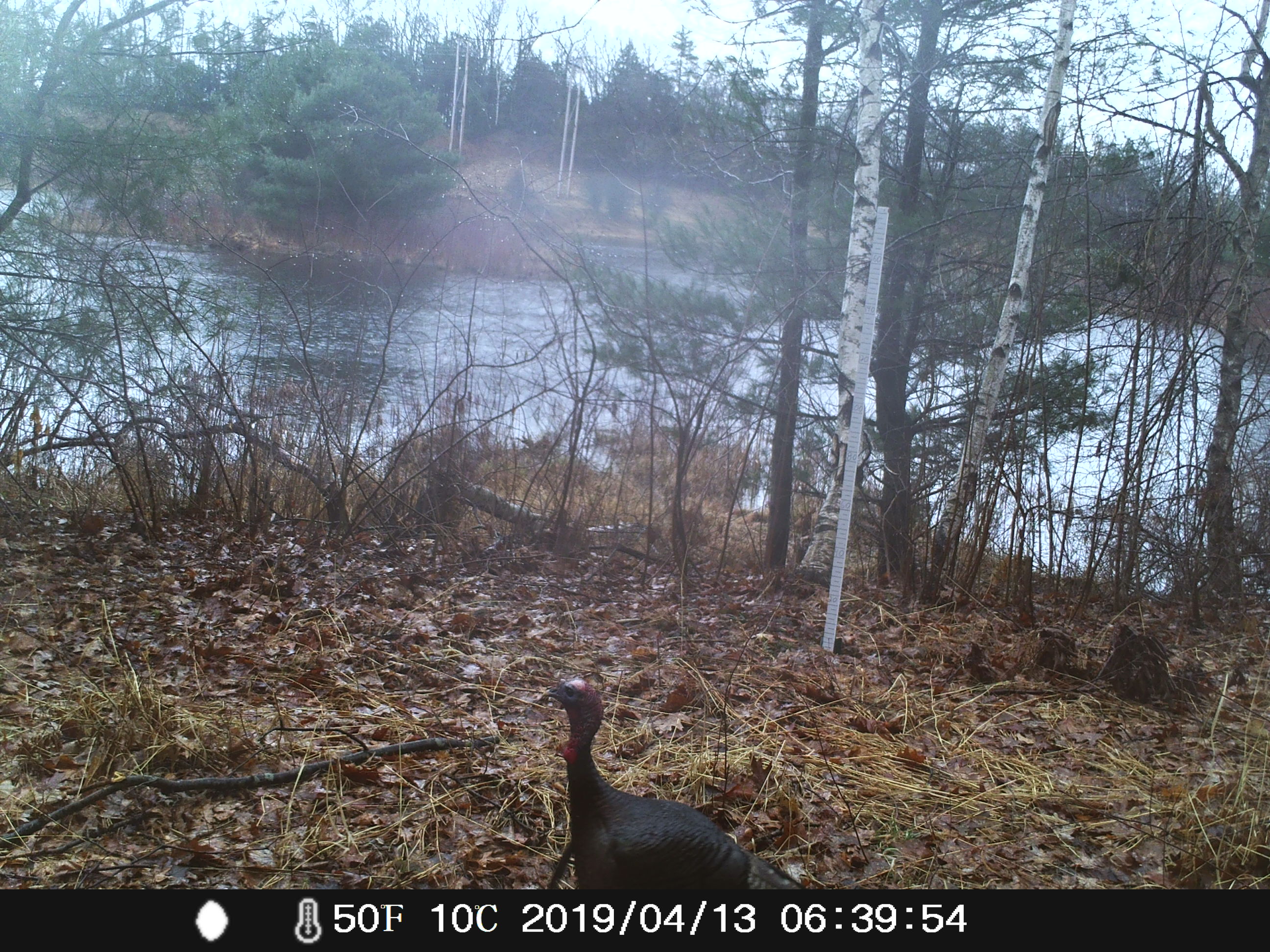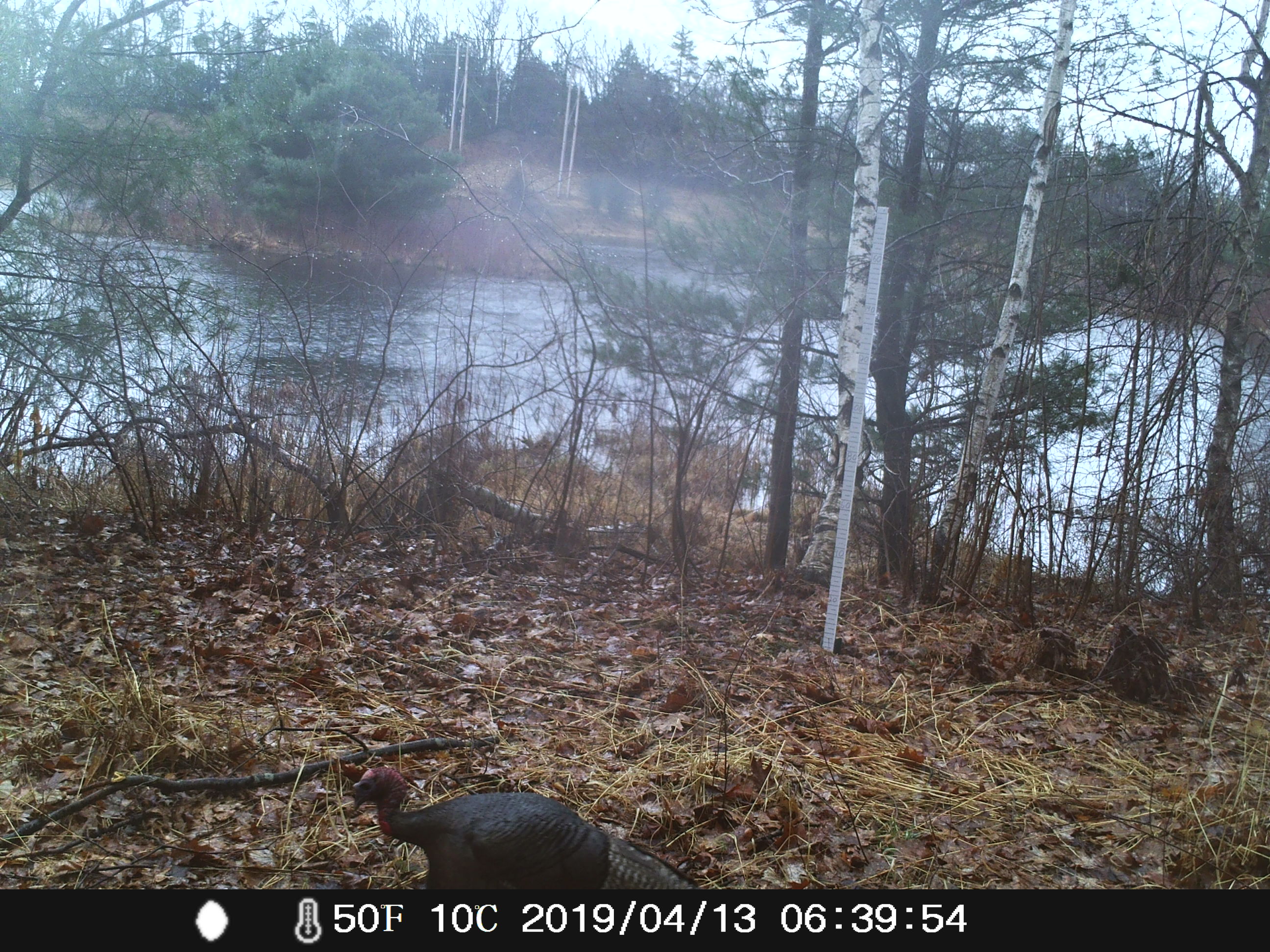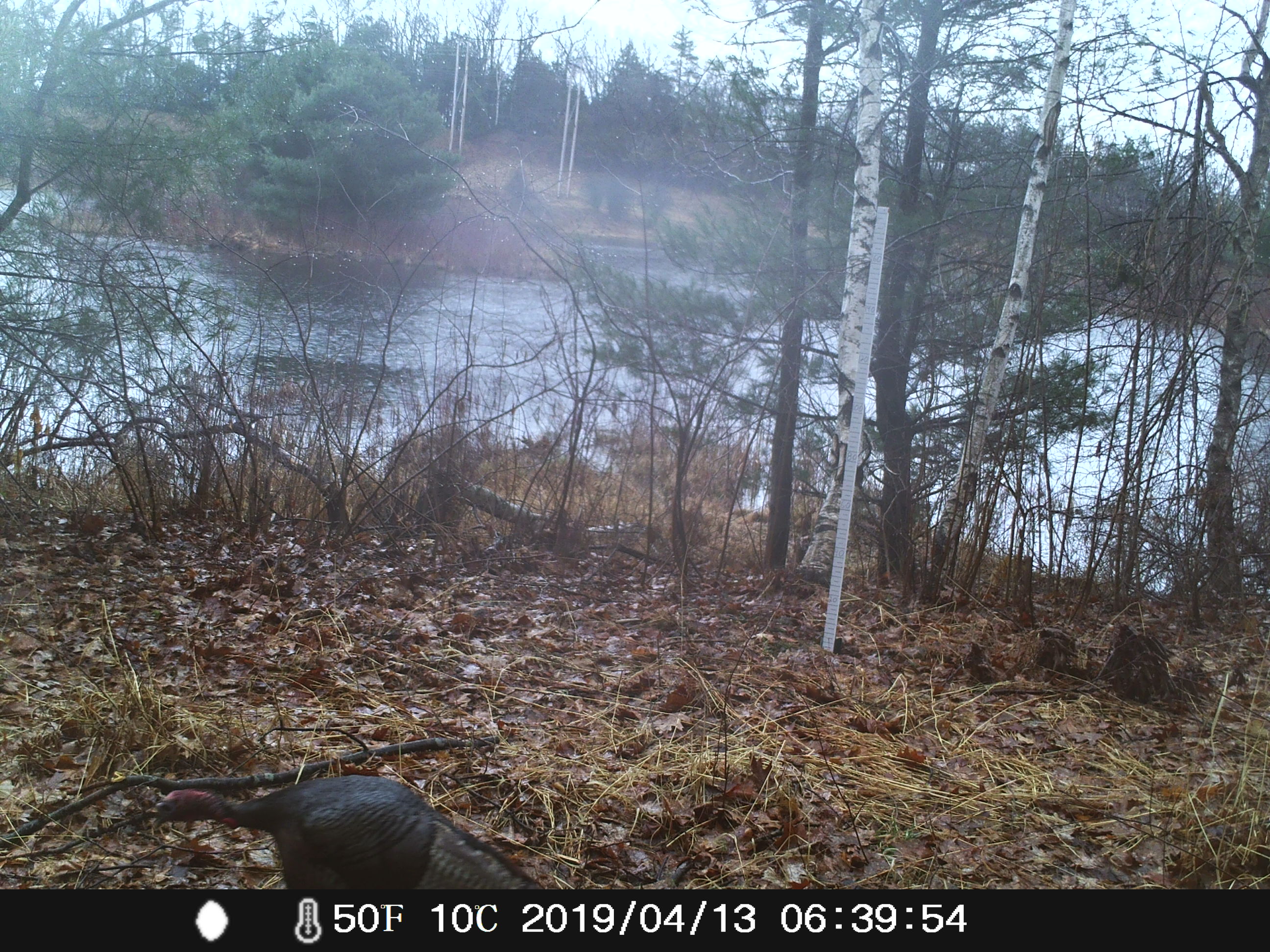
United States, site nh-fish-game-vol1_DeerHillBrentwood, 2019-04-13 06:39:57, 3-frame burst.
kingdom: Animalia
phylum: Chordata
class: Aves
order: Galliformes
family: Phasianidae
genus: Meleagris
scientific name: Meleagris gallopavo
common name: wild turkey